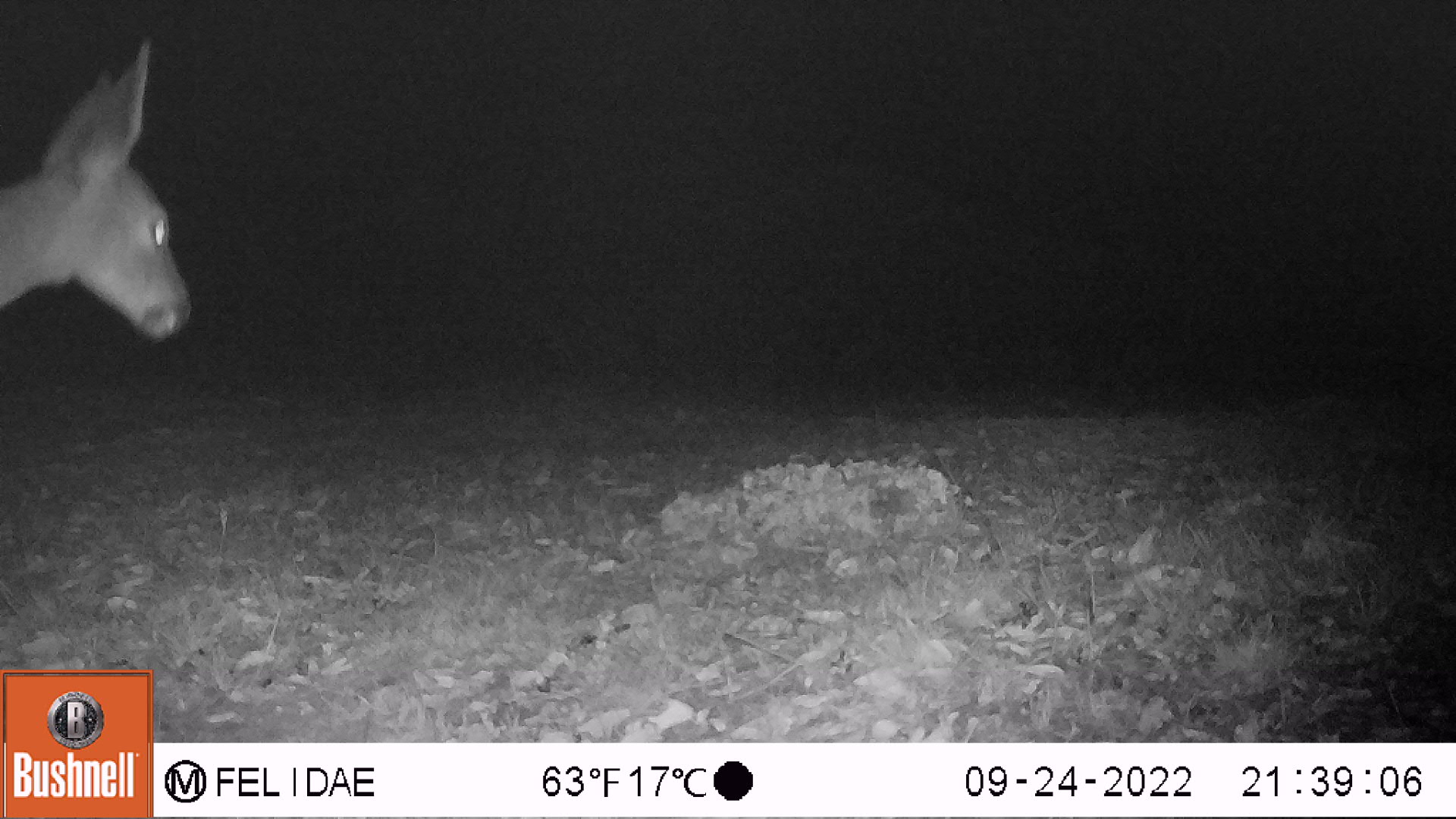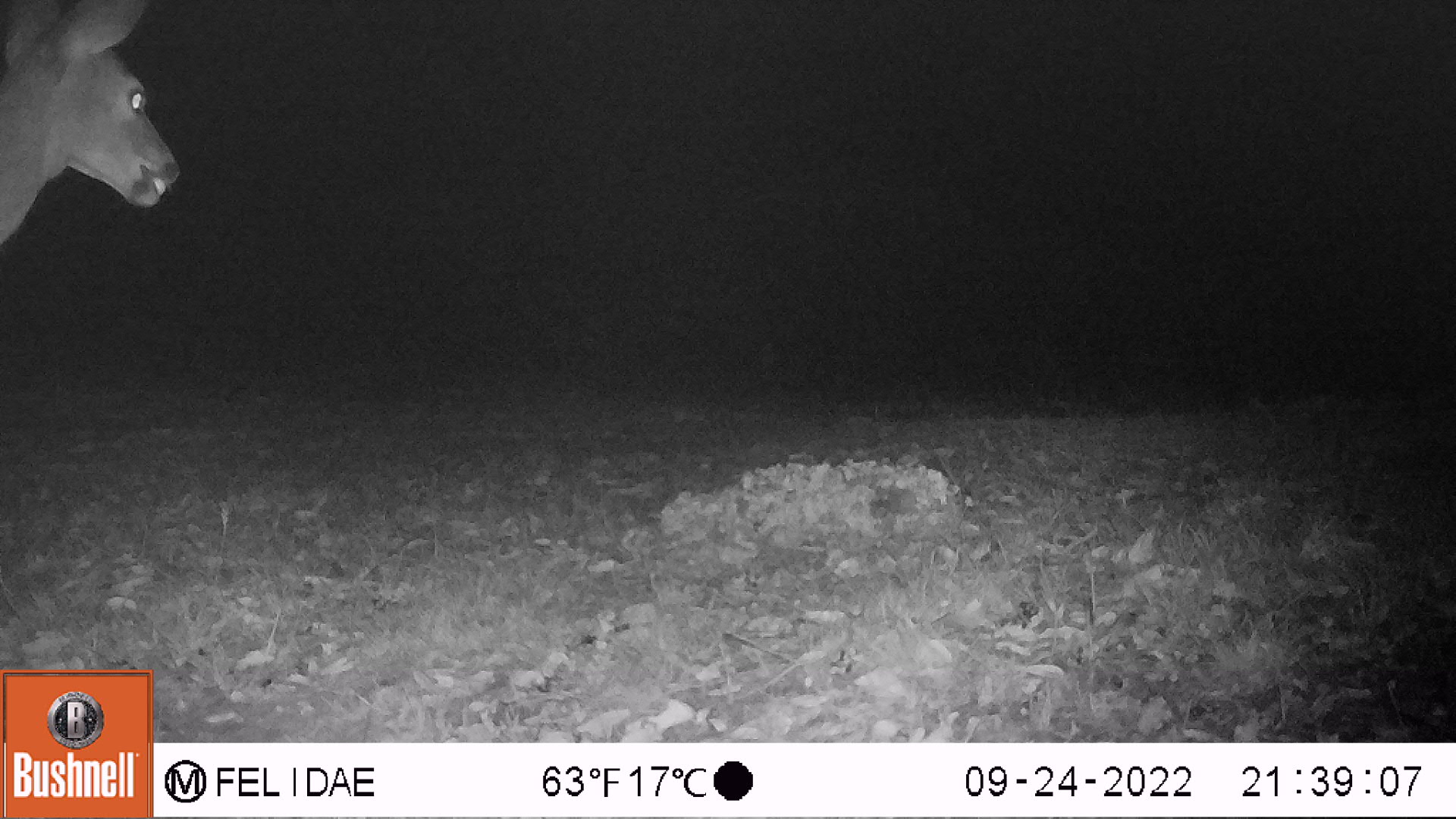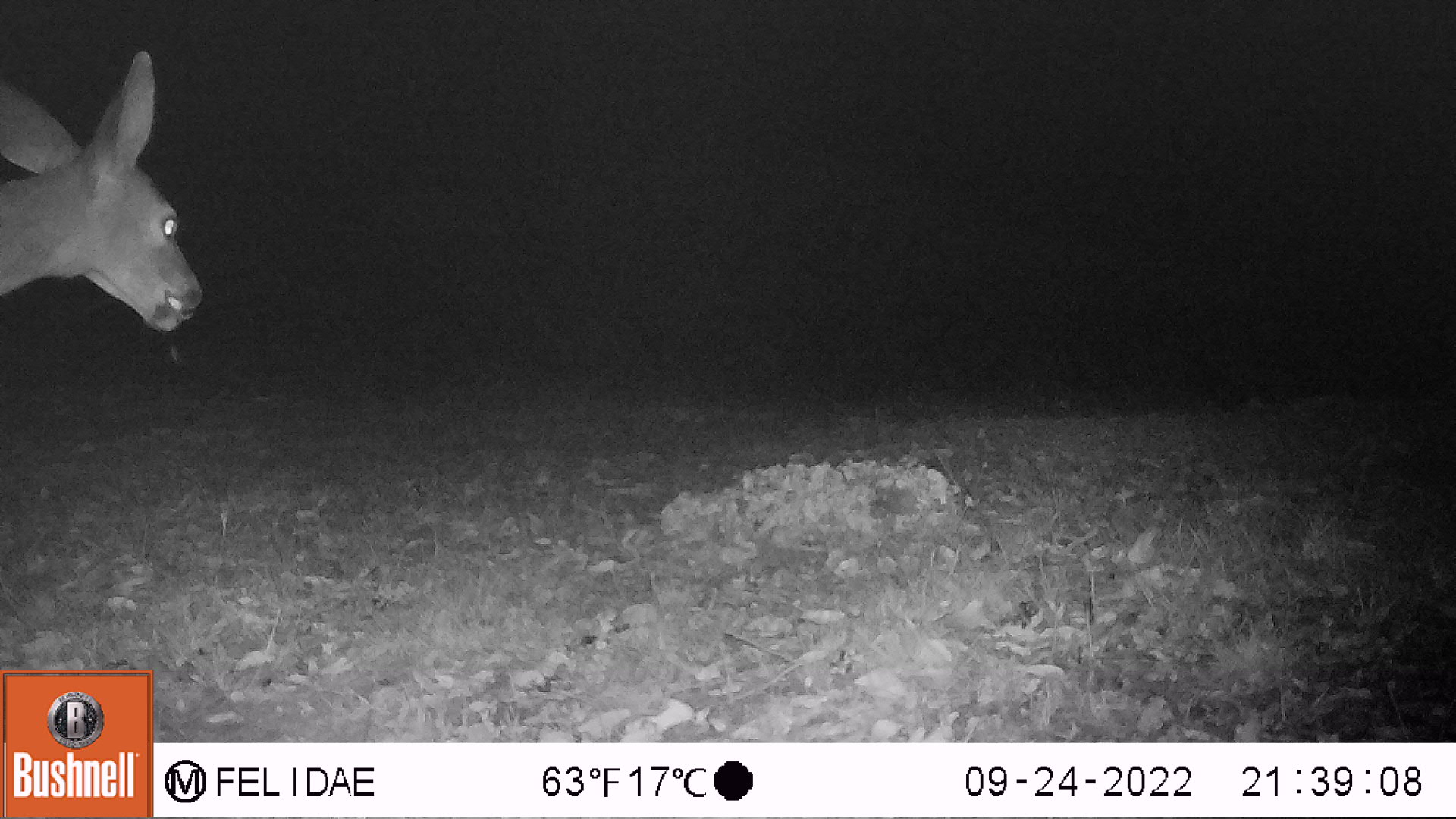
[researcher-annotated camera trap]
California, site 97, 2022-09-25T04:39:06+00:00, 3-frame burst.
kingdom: Animalia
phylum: Chordata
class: Mammalia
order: Artiodactyla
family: Cervidae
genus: Odocoileus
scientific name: Odocoileus hemionus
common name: mule deer